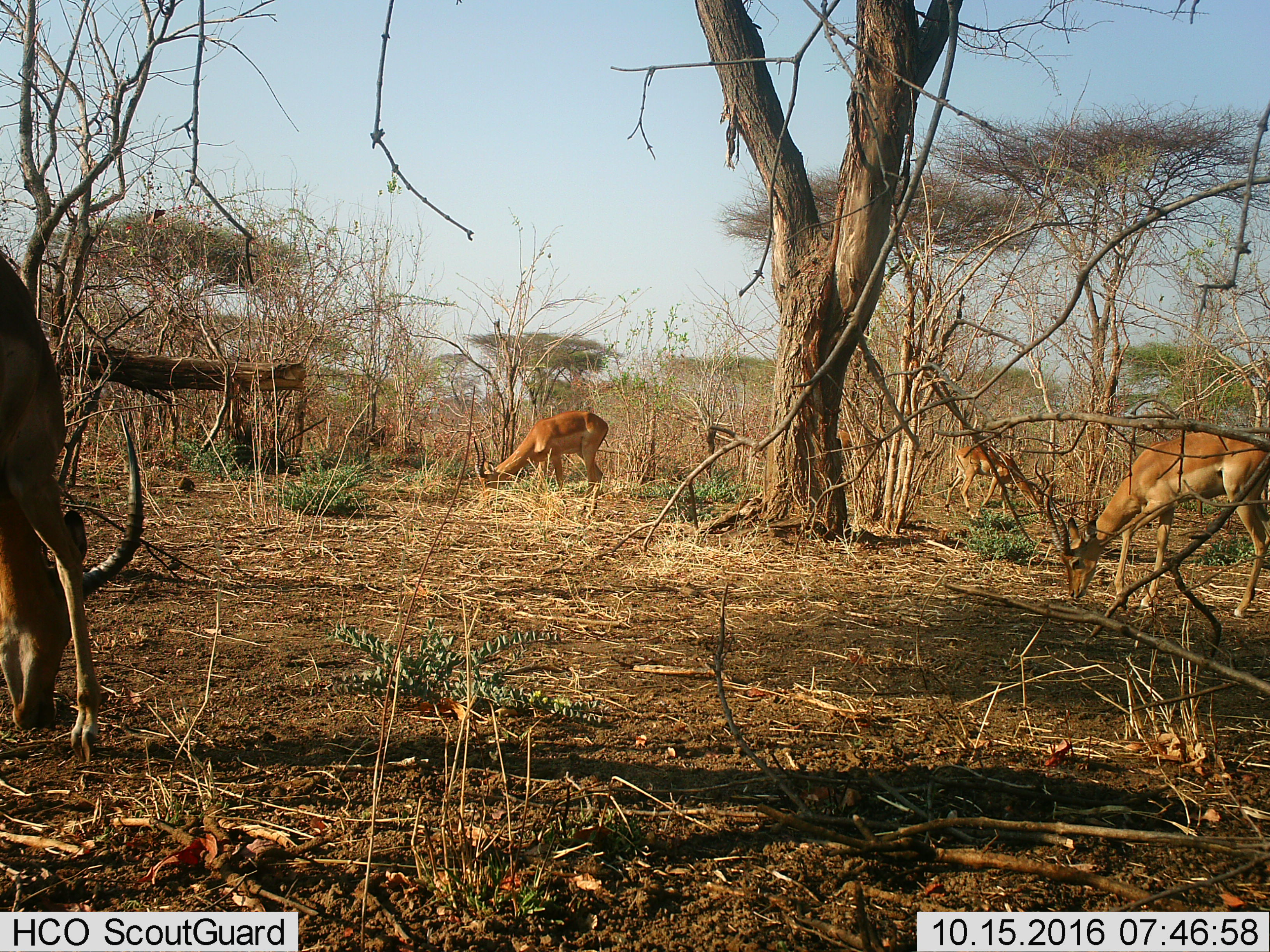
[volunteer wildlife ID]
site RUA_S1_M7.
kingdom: Animalia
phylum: Chordata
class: Mammalia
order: Artiodactyla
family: Bovidae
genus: Aepyceros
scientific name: Aepyceros melampus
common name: impala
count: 4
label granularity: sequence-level